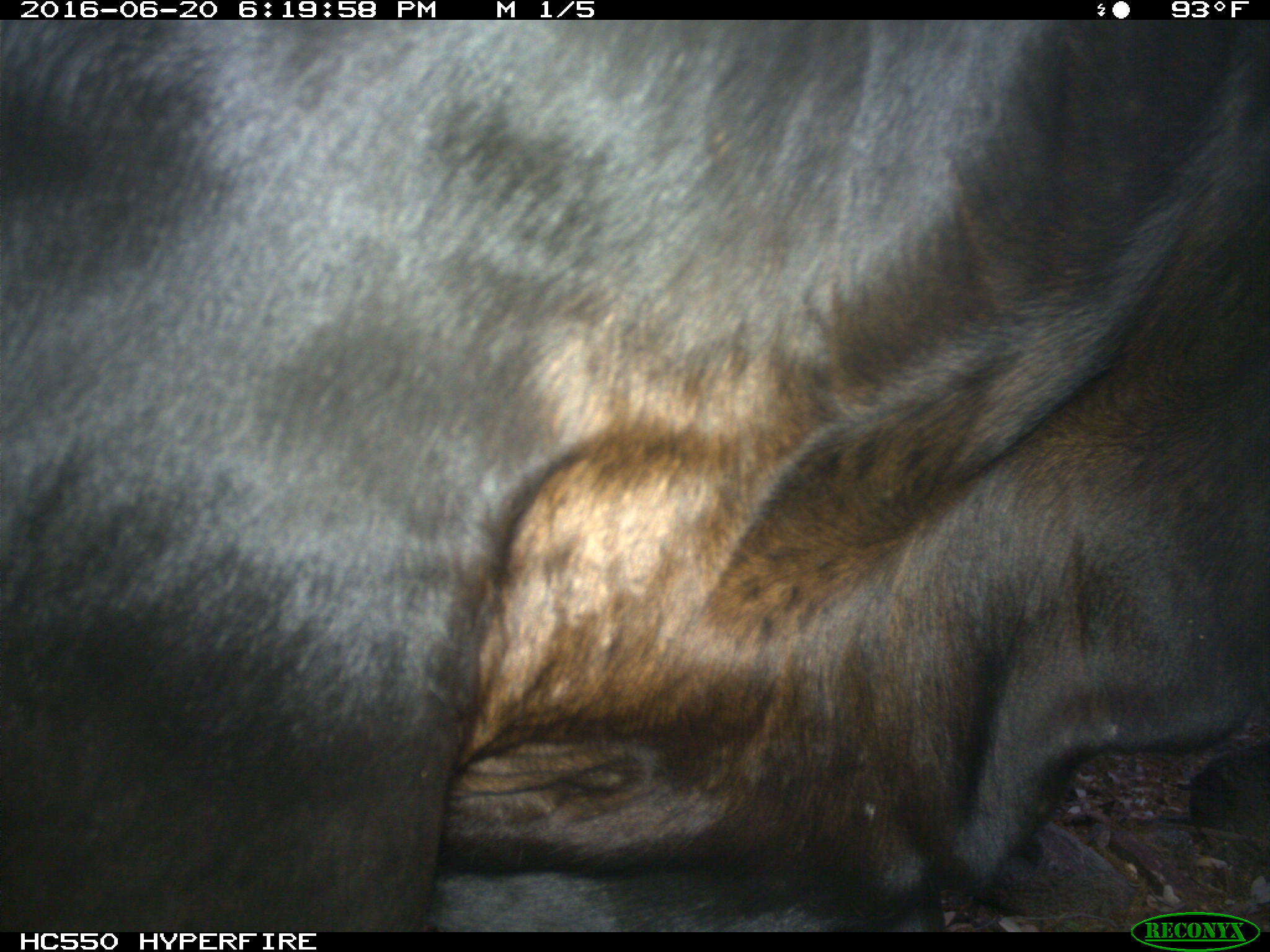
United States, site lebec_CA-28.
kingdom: Animalia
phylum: Chordata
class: Mammalia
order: Artiodactyla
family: Bovidae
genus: Bos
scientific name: Bos taurus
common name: domestic cow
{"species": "Bos taurus (domestic cow)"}